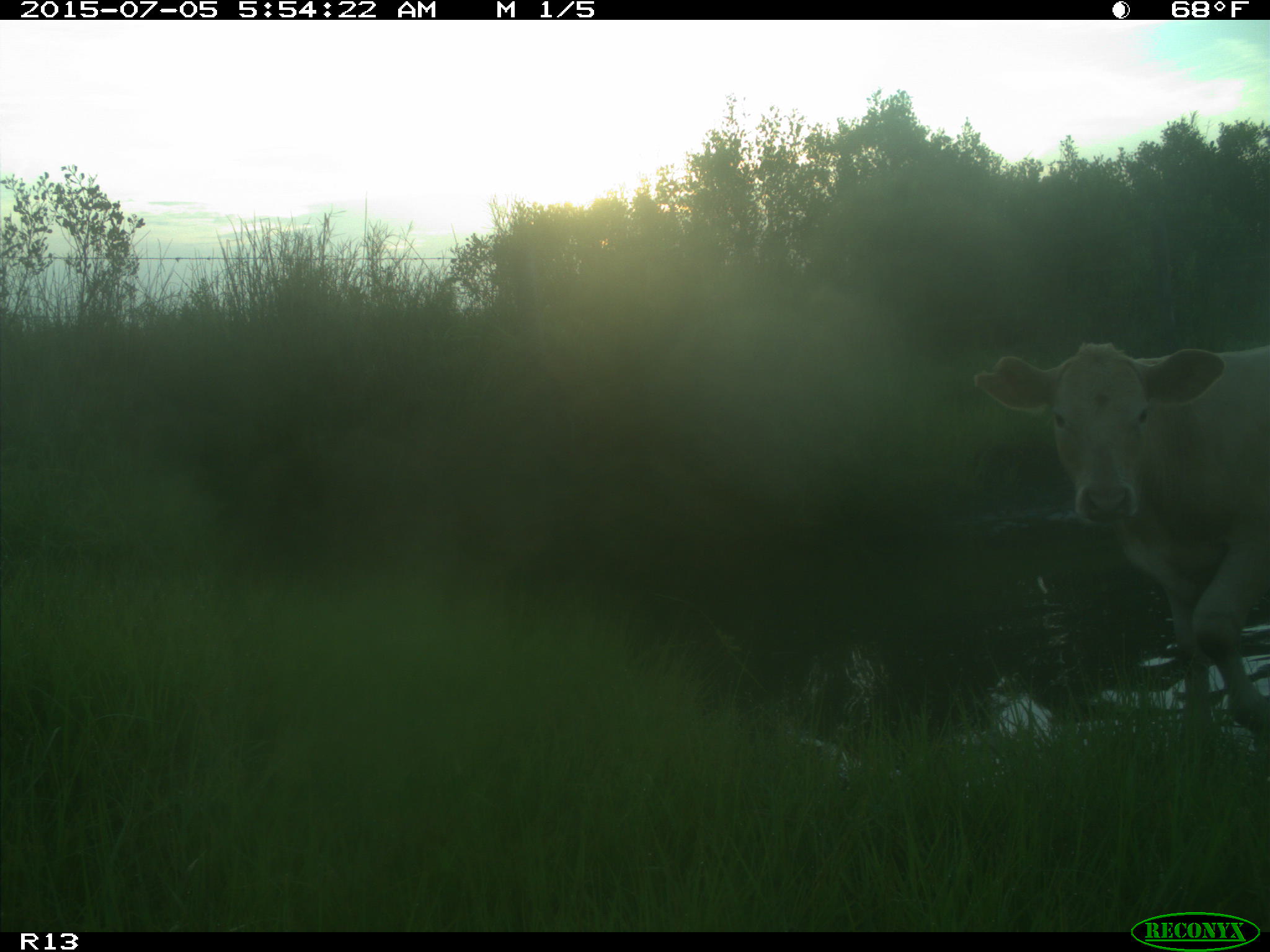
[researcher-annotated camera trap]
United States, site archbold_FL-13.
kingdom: Animalia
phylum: Chordata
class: Mammalia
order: Artiodactyla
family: Bovidae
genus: Bos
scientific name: Bos taurus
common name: domestic cow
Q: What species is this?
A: Bos taurus (domestic cow).